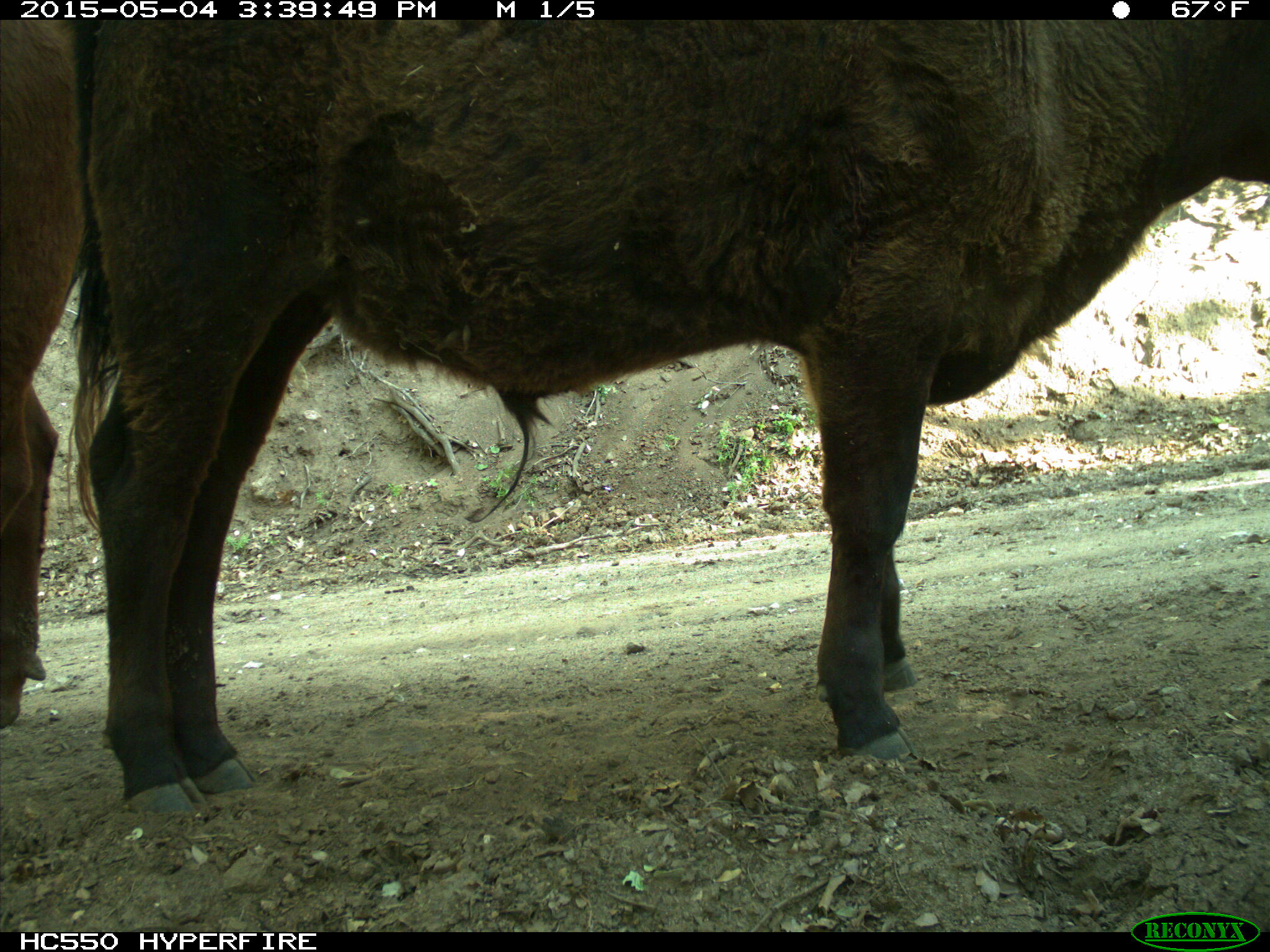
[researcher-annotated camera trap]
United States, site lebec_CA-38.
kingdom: Animalia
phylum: Chordata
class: Mammalia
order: Artiodactyla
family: Bovidae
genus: Bos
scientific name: Bos taurus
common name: domestic cow